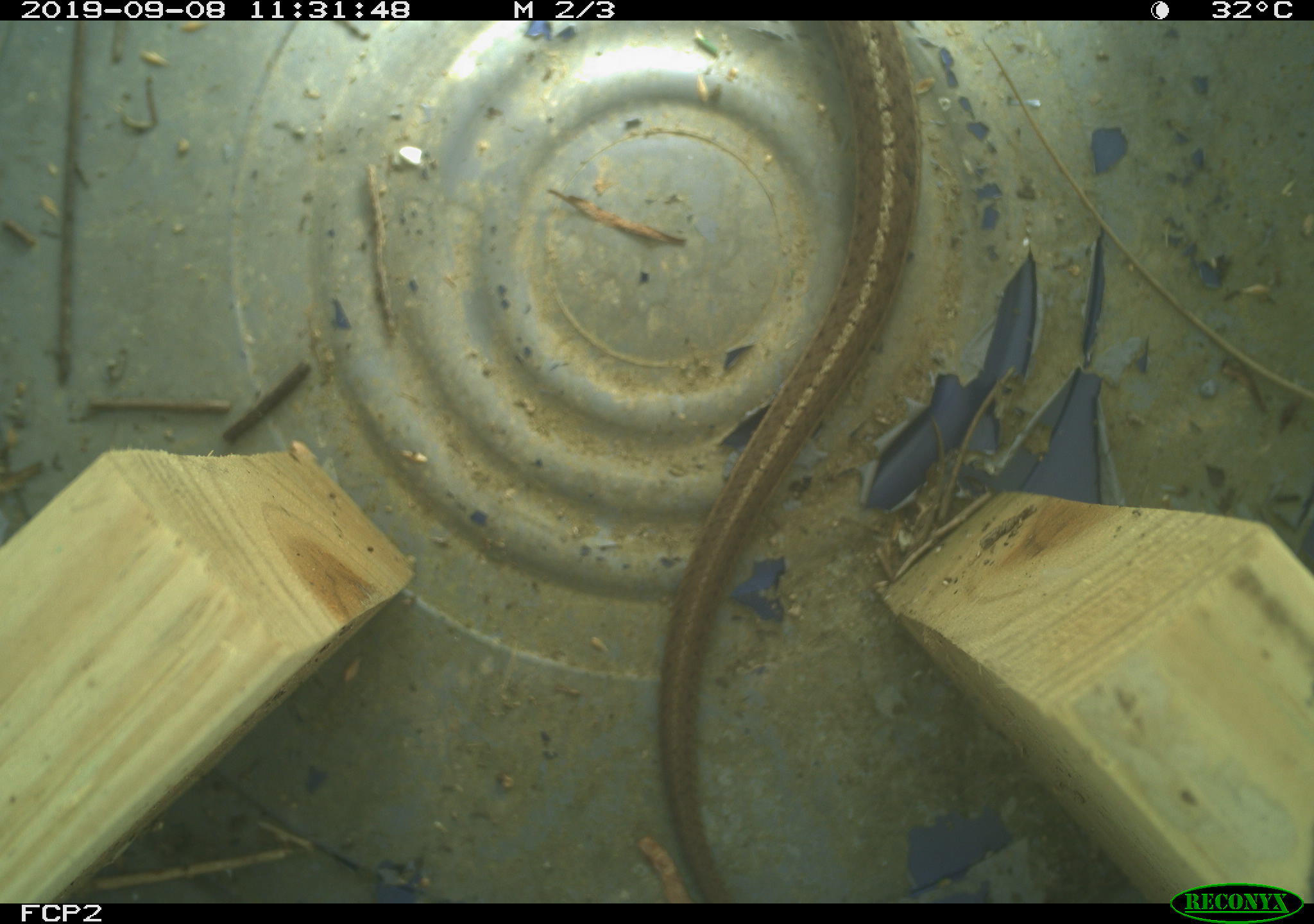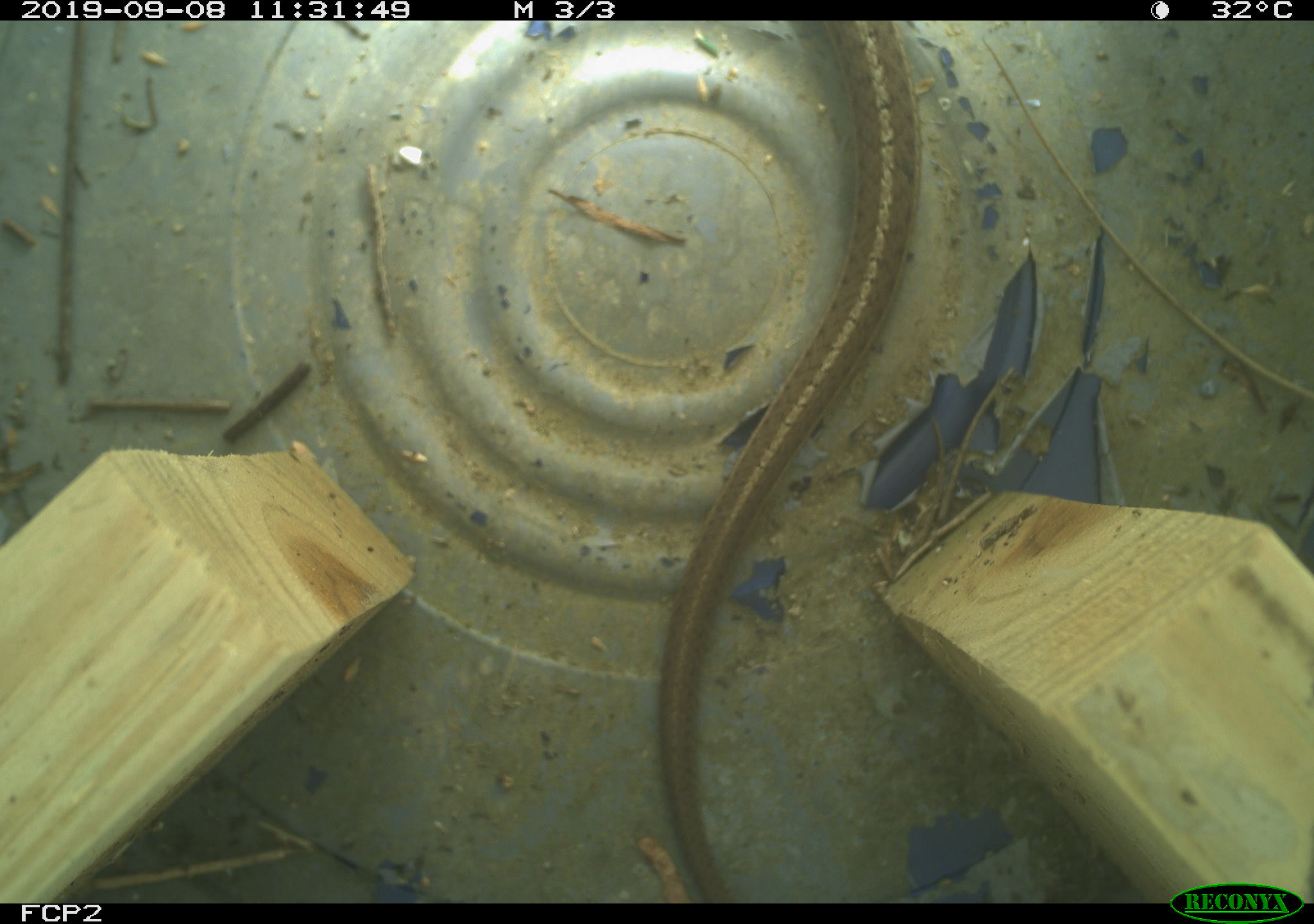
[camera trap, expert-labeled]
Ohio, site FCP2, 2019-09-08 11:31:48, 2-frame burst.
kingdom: Animalia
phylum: Chordata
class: Reptilia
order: Squamata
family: Colubridae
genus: Thamnophis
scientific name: Thamnophis sirtalis sirtalis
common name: eastern gartersnake